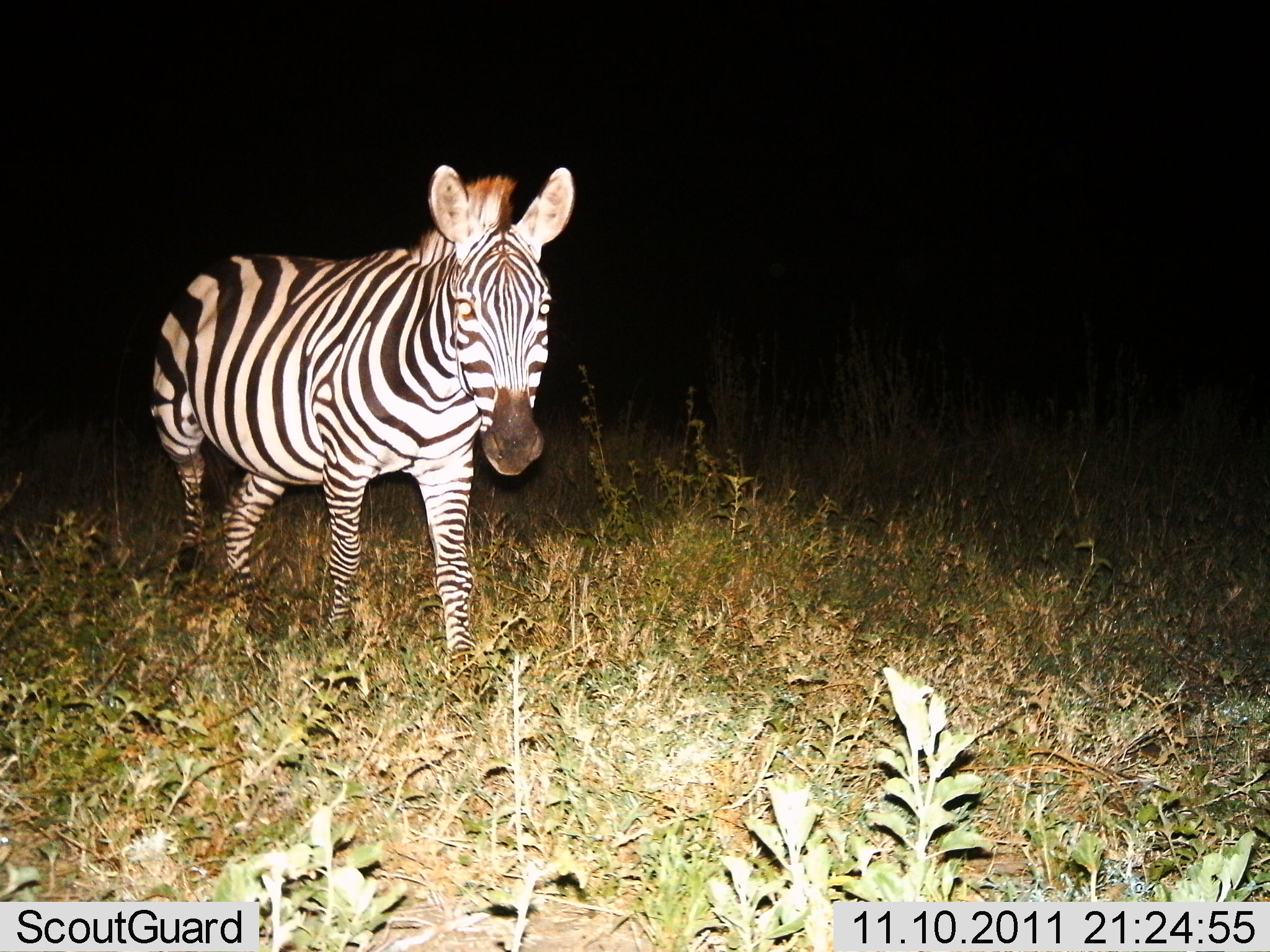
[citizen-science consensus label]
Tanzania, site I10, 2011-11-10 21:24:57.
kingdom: Animalia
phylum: Chordata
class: Mammalia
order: Perissodactyla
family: Equidae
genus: Equus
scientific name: Equus quagga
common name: plains zebra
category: zebra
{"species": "zebra (plains zebra) (Equus quagga)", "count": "1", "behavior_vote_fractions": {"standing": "46%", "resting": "0%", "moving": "54%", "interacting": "0%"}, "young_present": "0%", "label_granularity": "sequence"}